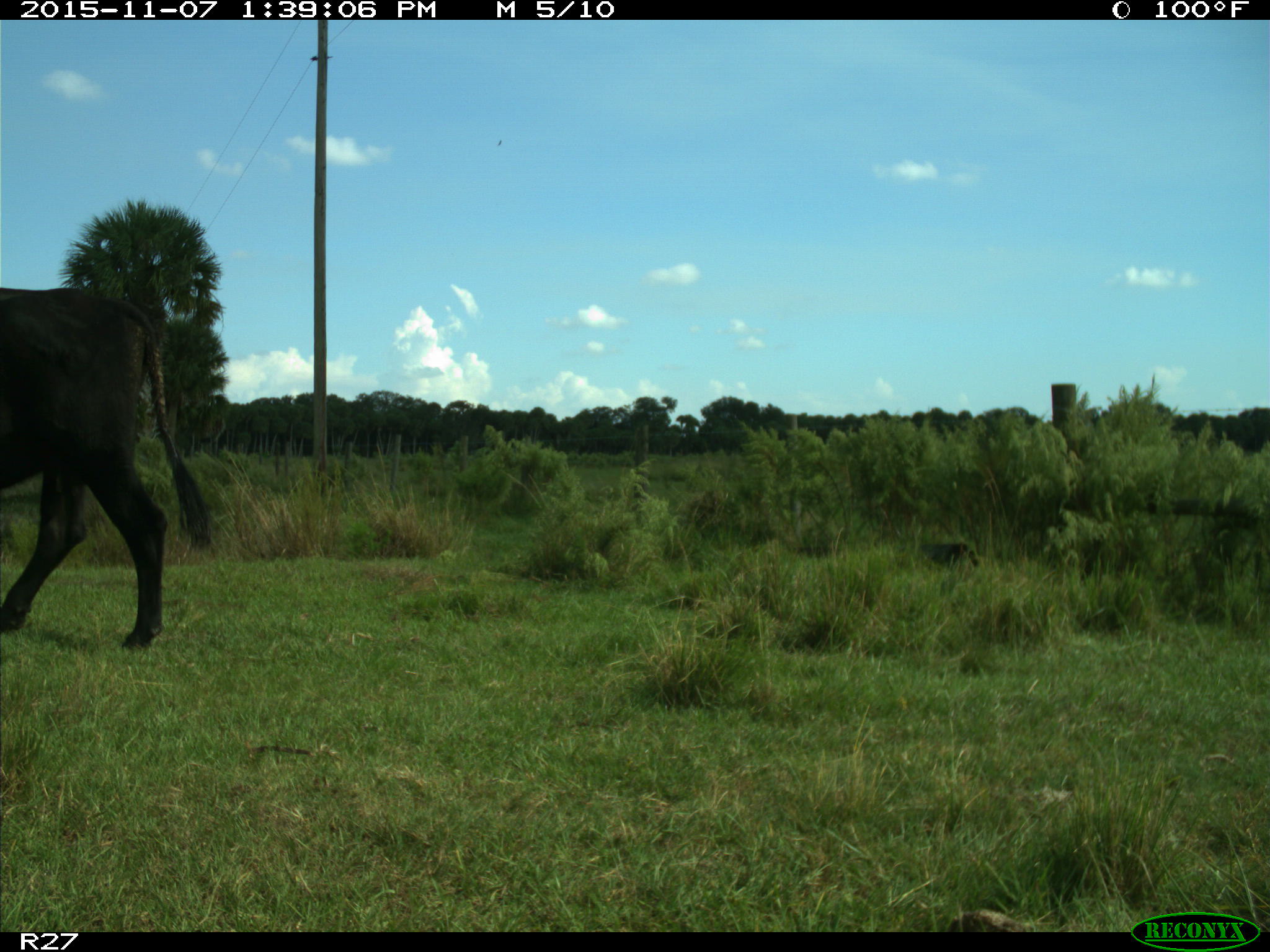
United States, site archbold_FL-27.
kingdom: Animalia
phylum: Chordata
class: Mammalia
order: Artiodactyla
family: Bovidae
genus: Bos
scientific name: Bos taurus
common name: domestic cow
Bos taurus (domestic cow).